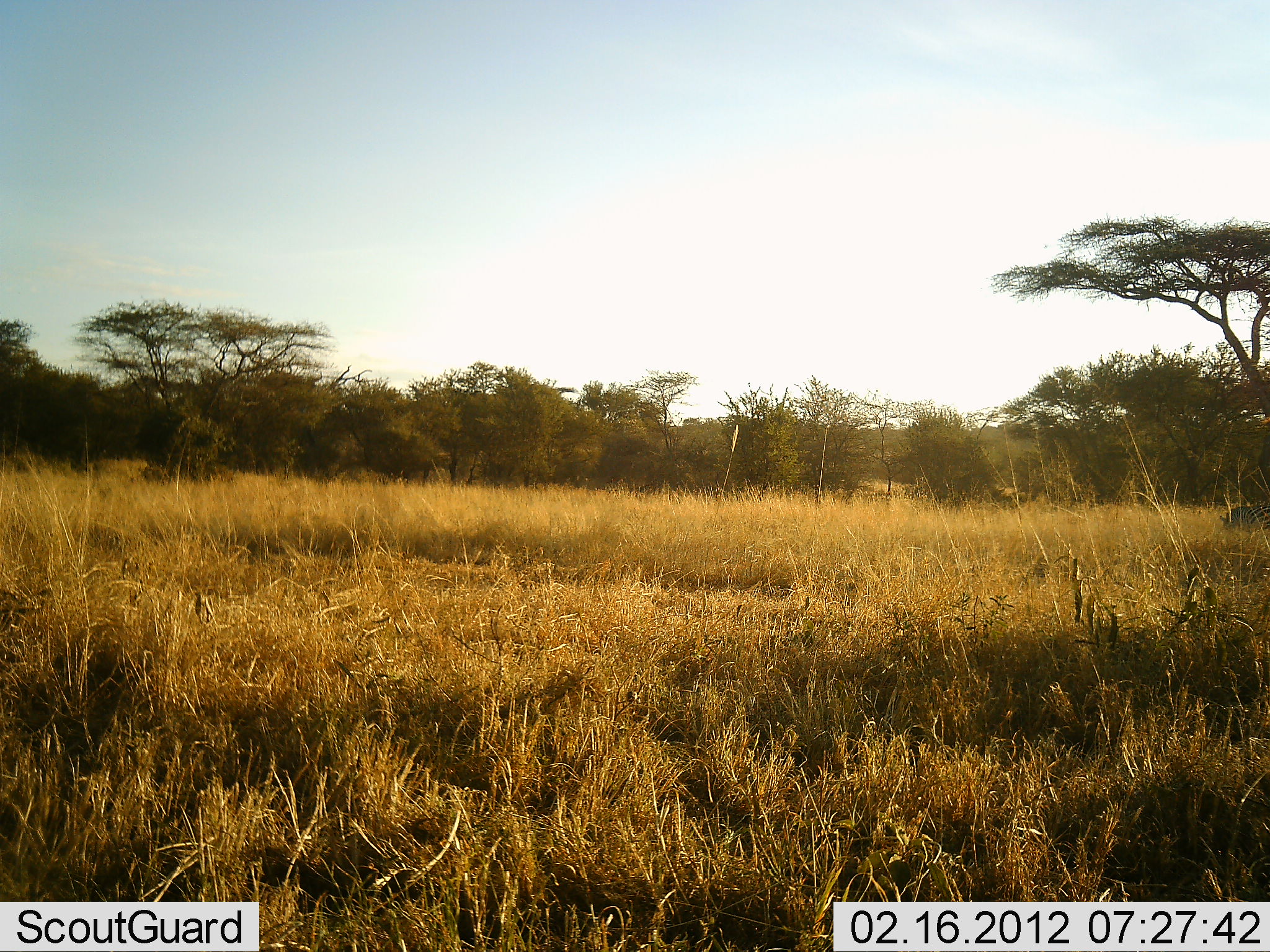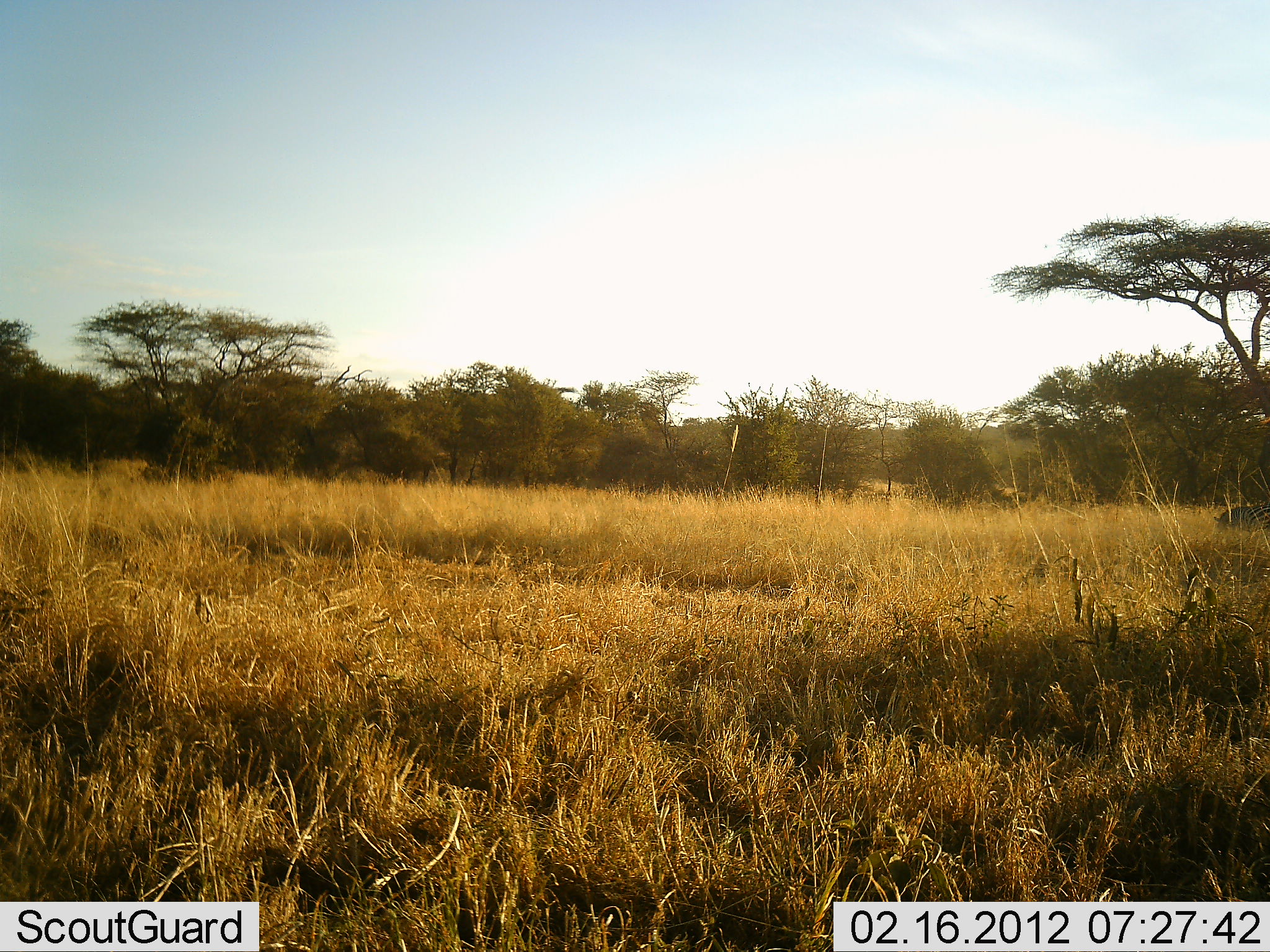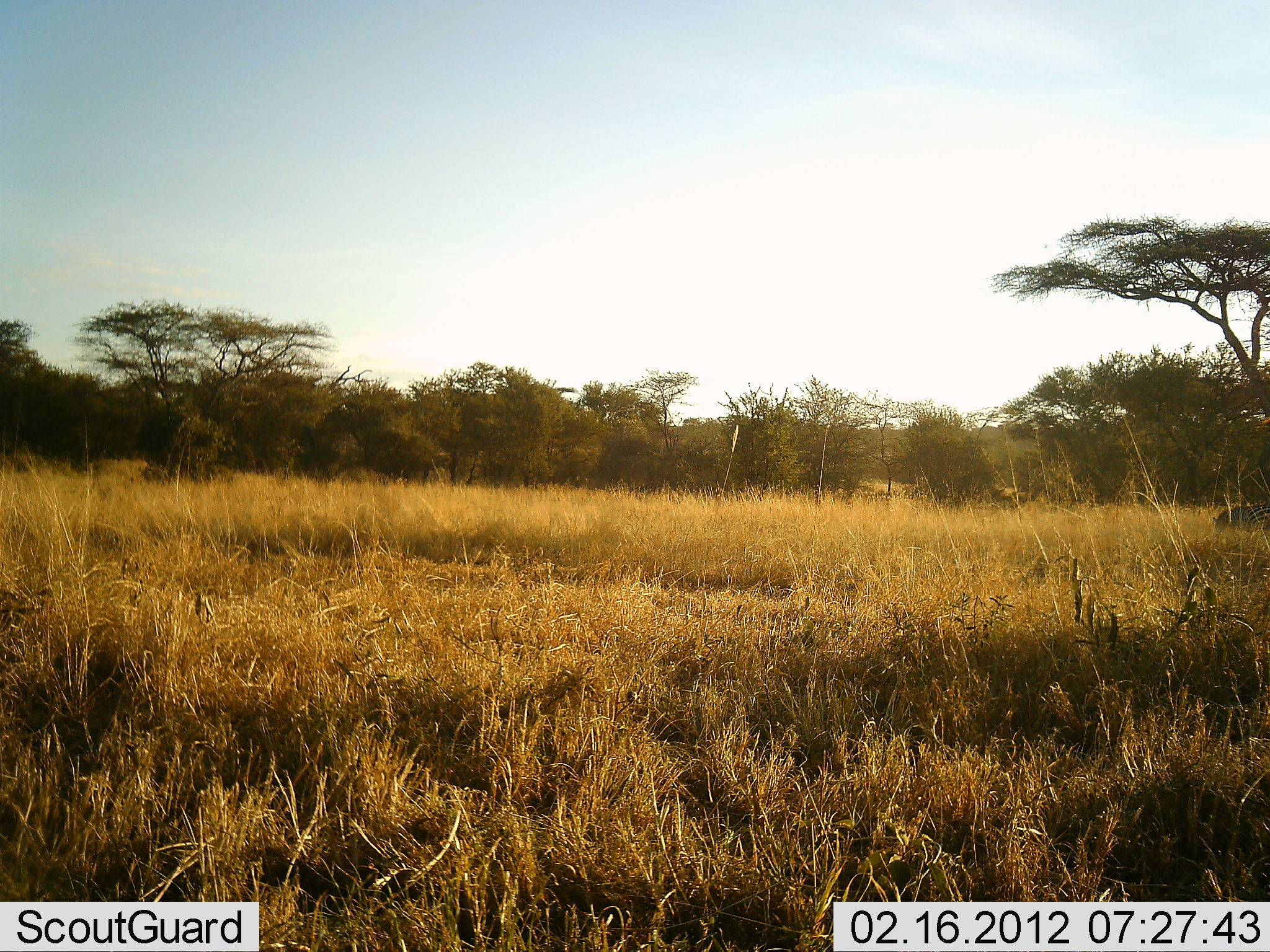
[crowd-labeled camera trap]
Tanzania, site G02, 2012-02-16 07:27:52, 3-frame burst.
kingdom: Animalia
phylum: Chordata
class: Mammalia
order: Perissodactyla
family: Equidae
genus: Equus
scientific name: Equus quagga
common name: plains zebra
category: zebra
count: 1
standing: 50%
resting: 0%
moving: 17%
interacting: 0%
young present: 0%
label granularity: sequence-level